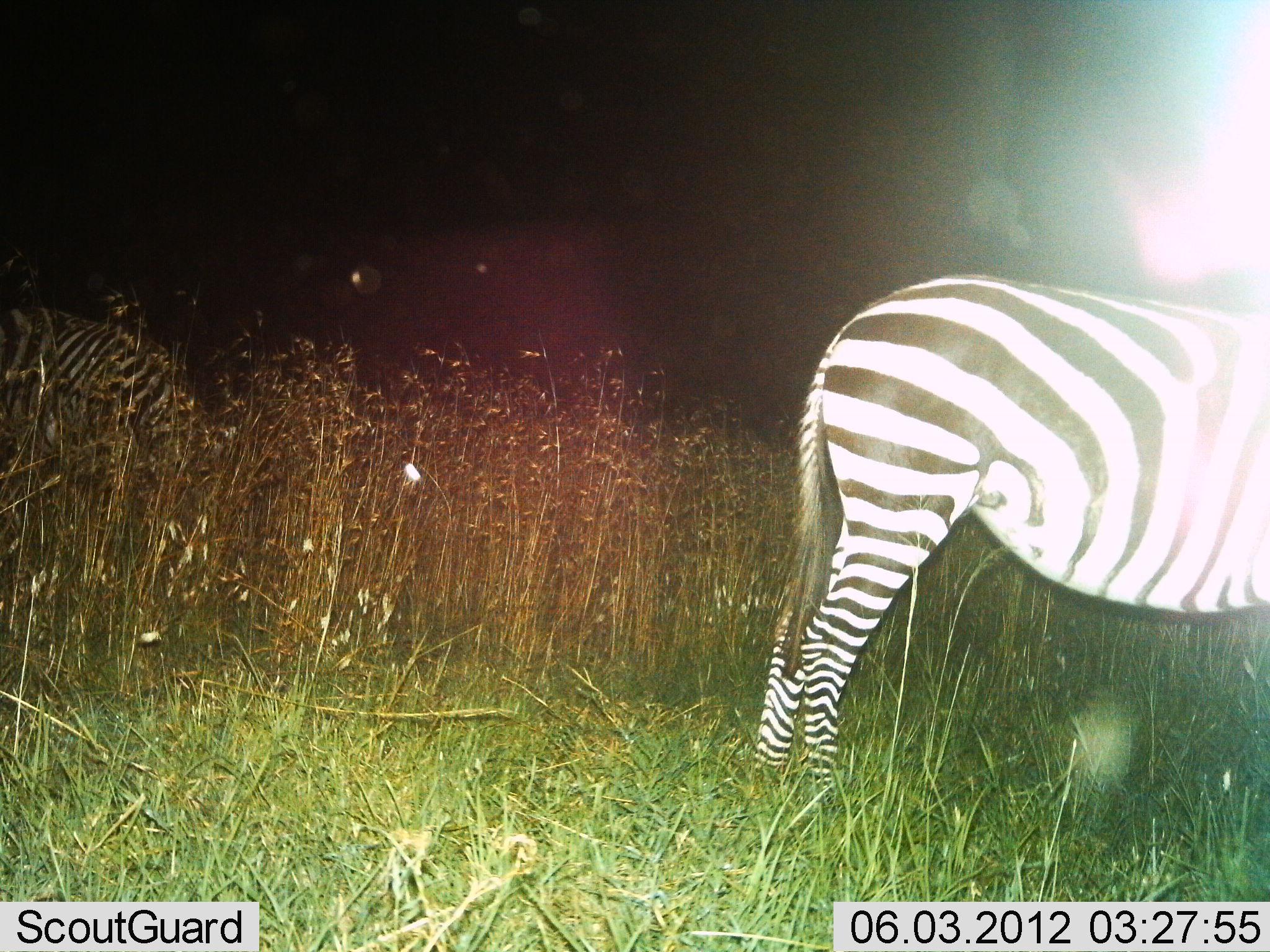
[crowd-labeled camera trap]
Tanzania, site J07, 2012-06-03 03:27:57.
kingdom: Animalia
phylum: Chordata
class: Mammalia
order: Perissodactyla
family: Equidae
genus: Equus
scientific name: Equus quagga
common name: plains zebra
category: zebra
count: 2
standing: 100%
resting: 0%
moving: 0%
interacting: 0%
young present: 0%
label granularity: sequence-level